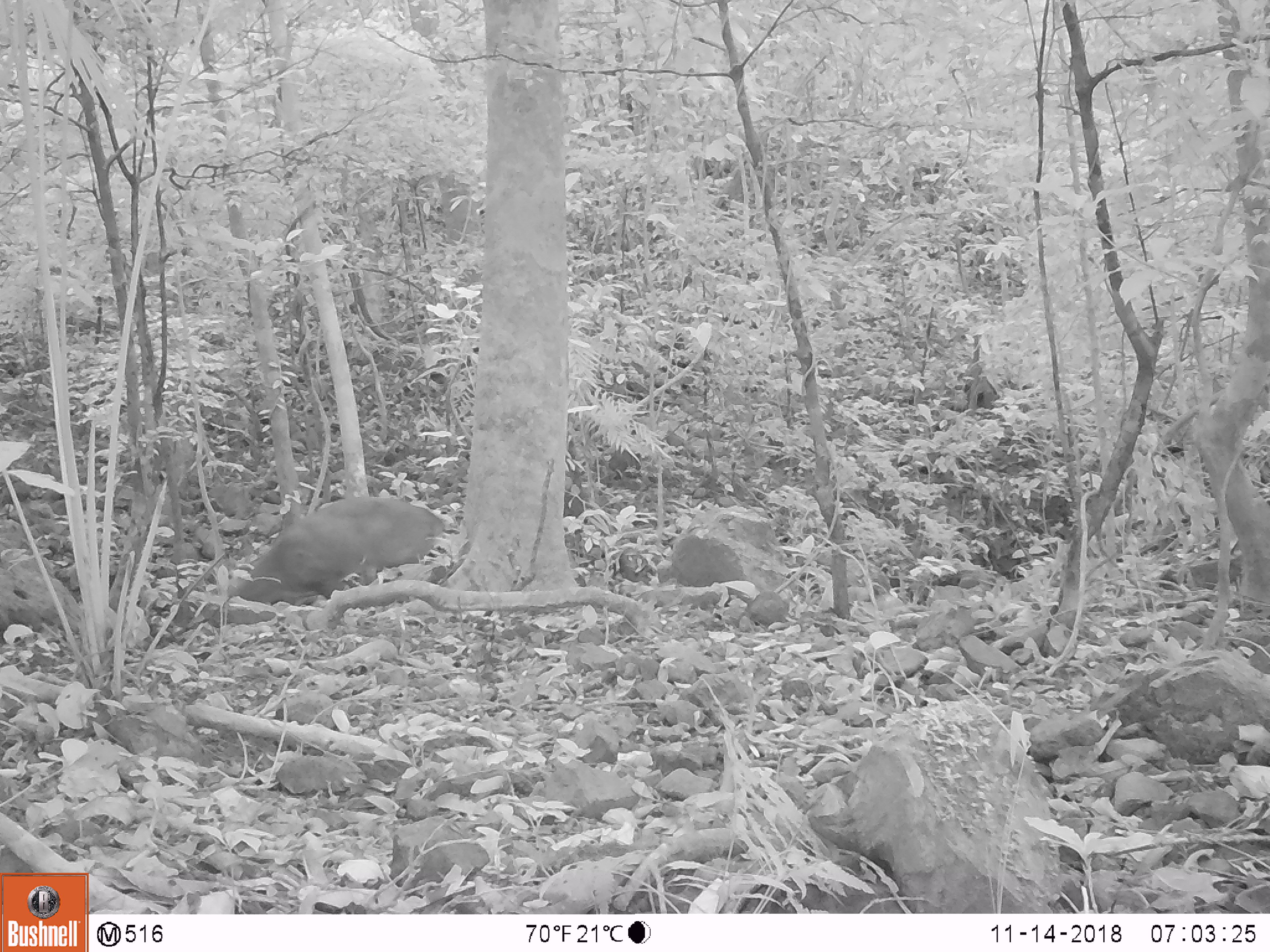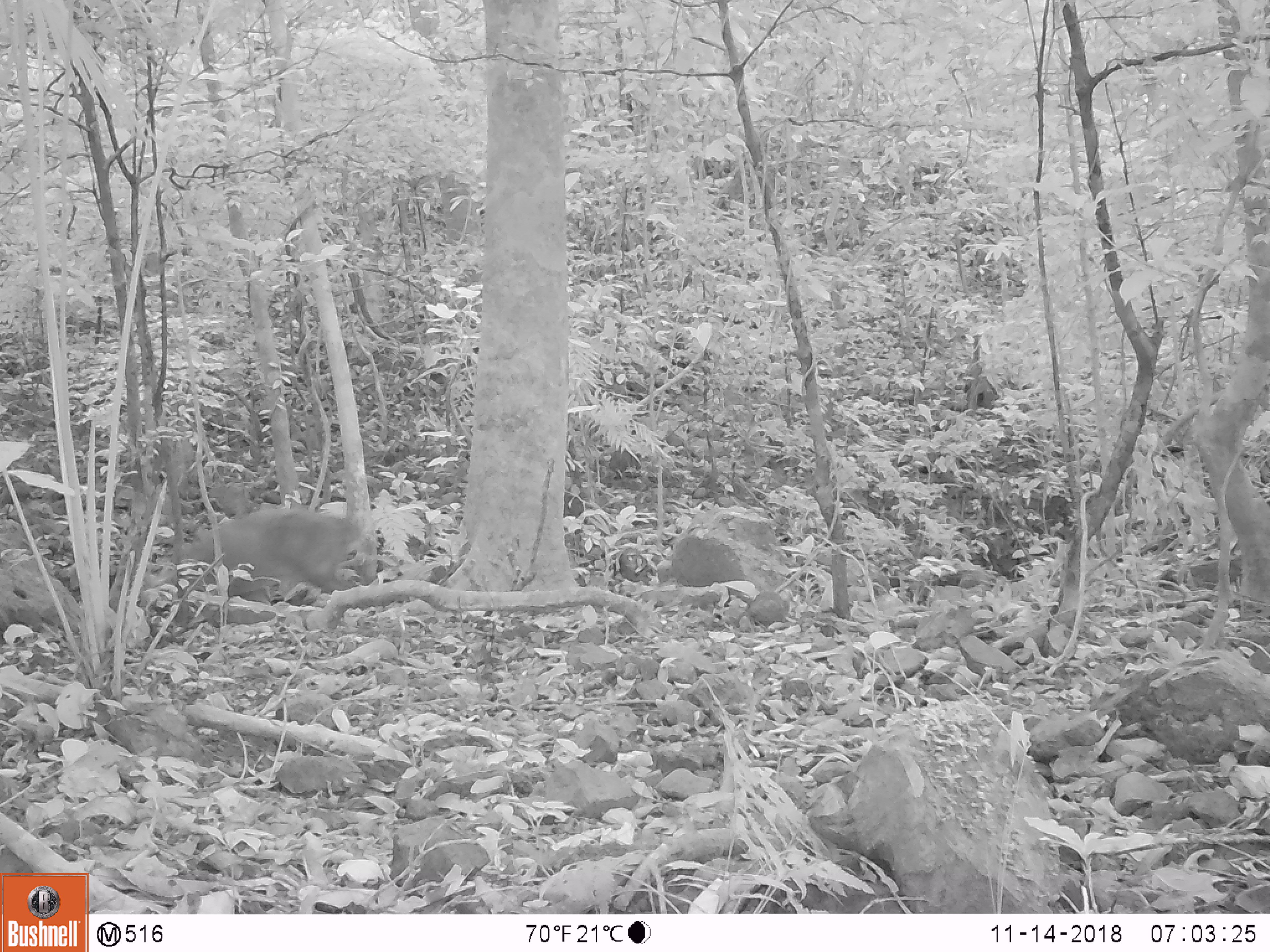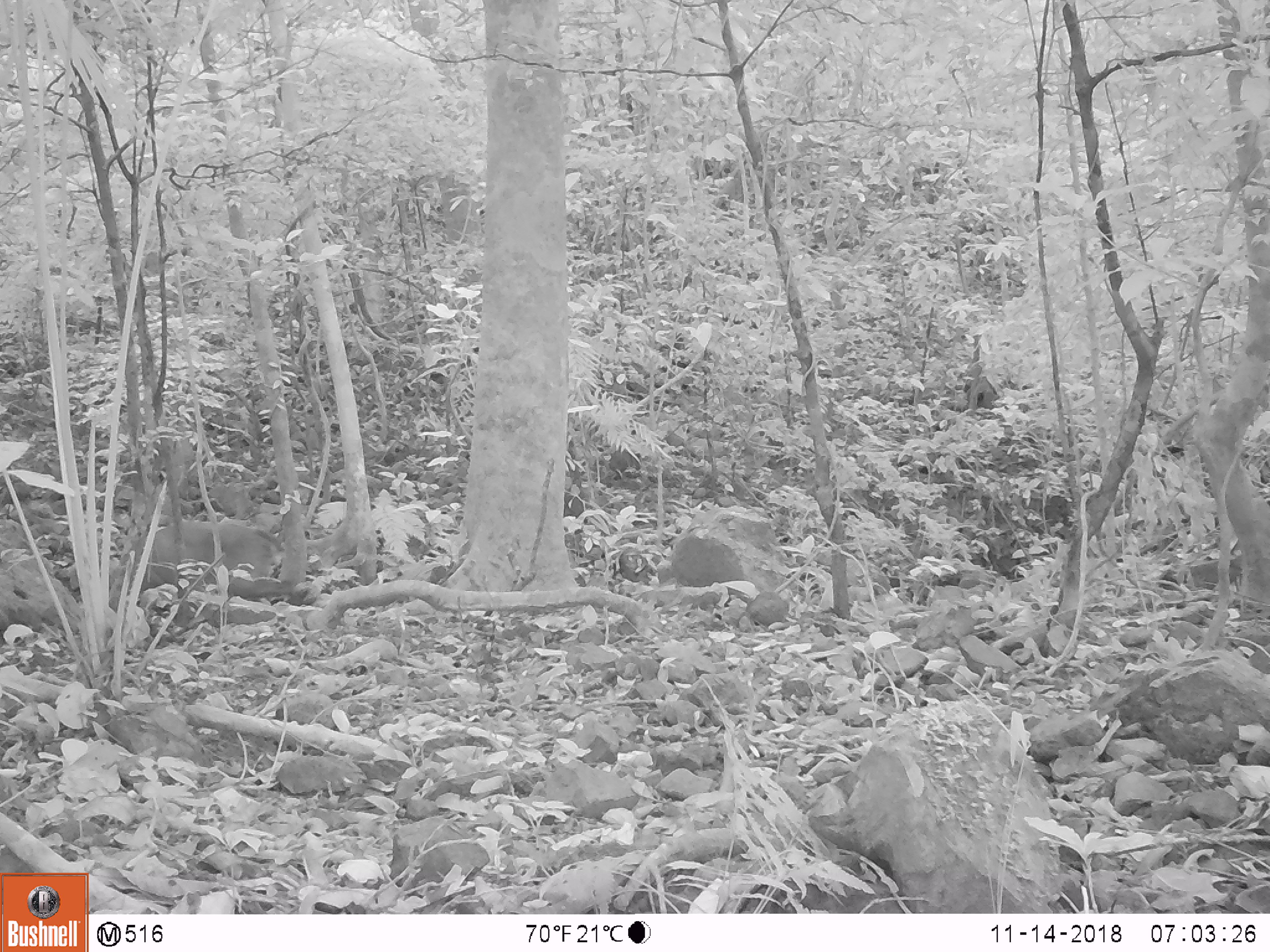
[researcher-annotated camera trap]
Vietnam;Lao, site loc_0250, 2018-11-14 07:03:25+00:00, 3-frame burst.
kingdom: Animalia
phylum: Chordata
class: Mammalia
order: Artiodactyla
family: Cervidae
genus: Muntiacus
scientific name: Muntiacus vuquangensis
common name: large-antlered muntjac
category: large antlered muntjac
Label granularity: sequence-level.